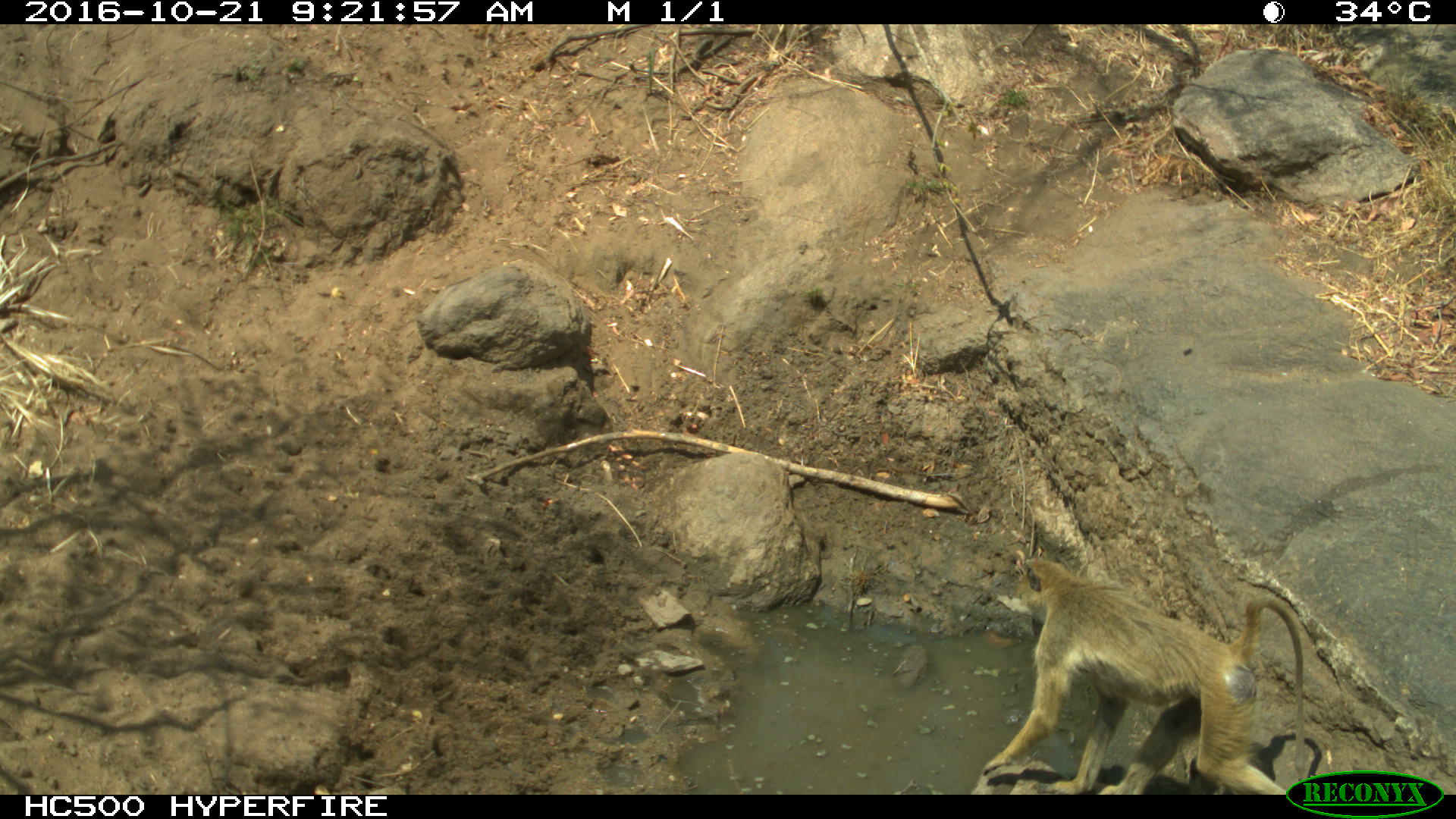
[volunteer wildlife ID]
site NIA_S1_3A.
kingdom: Animalia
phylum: Chordata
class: Mammalia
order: Primates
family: Cercopithecidae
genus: Papio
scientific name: Papio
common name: baboon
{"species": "baboon (Papio)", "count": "1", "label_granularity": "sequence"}